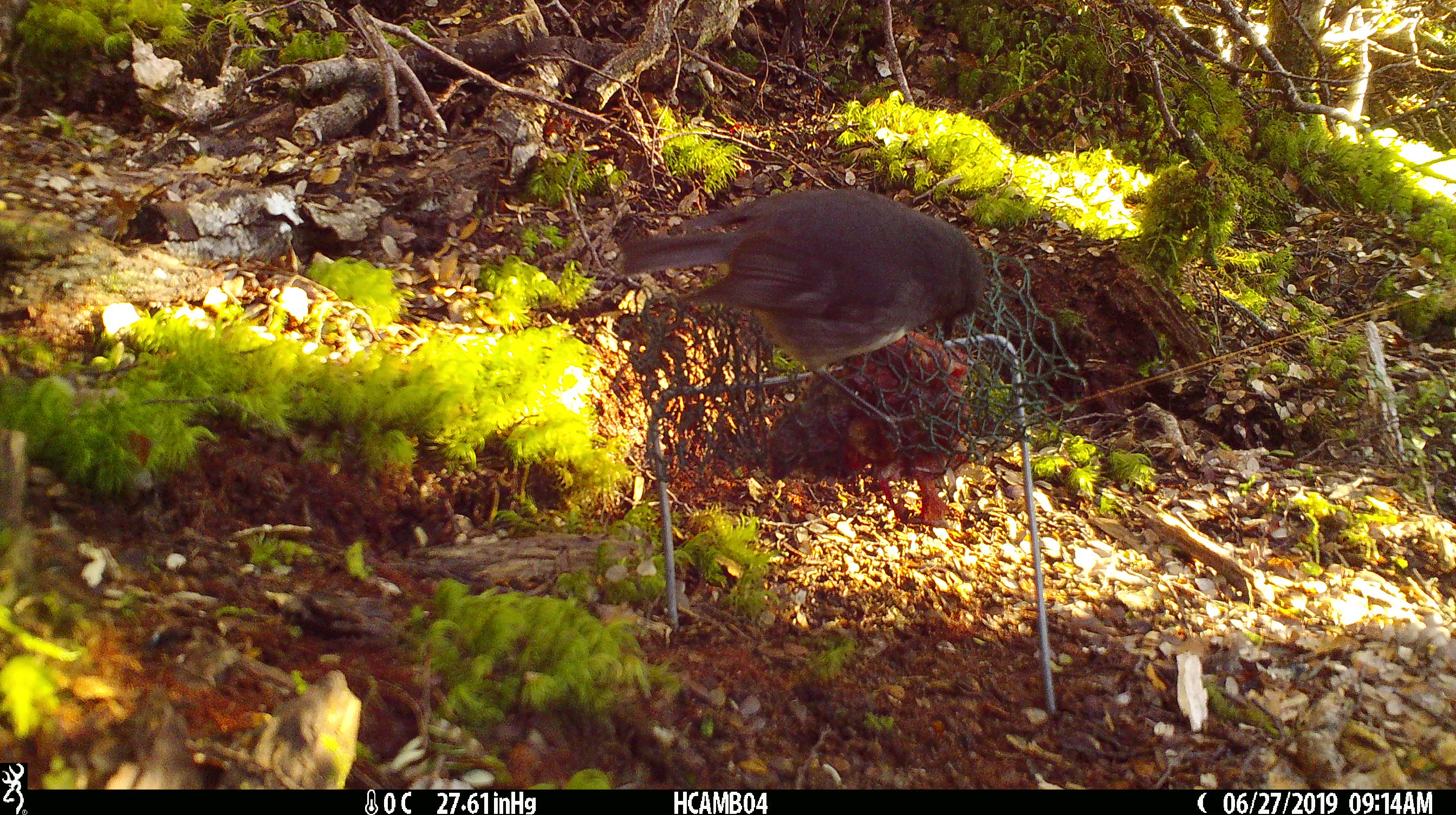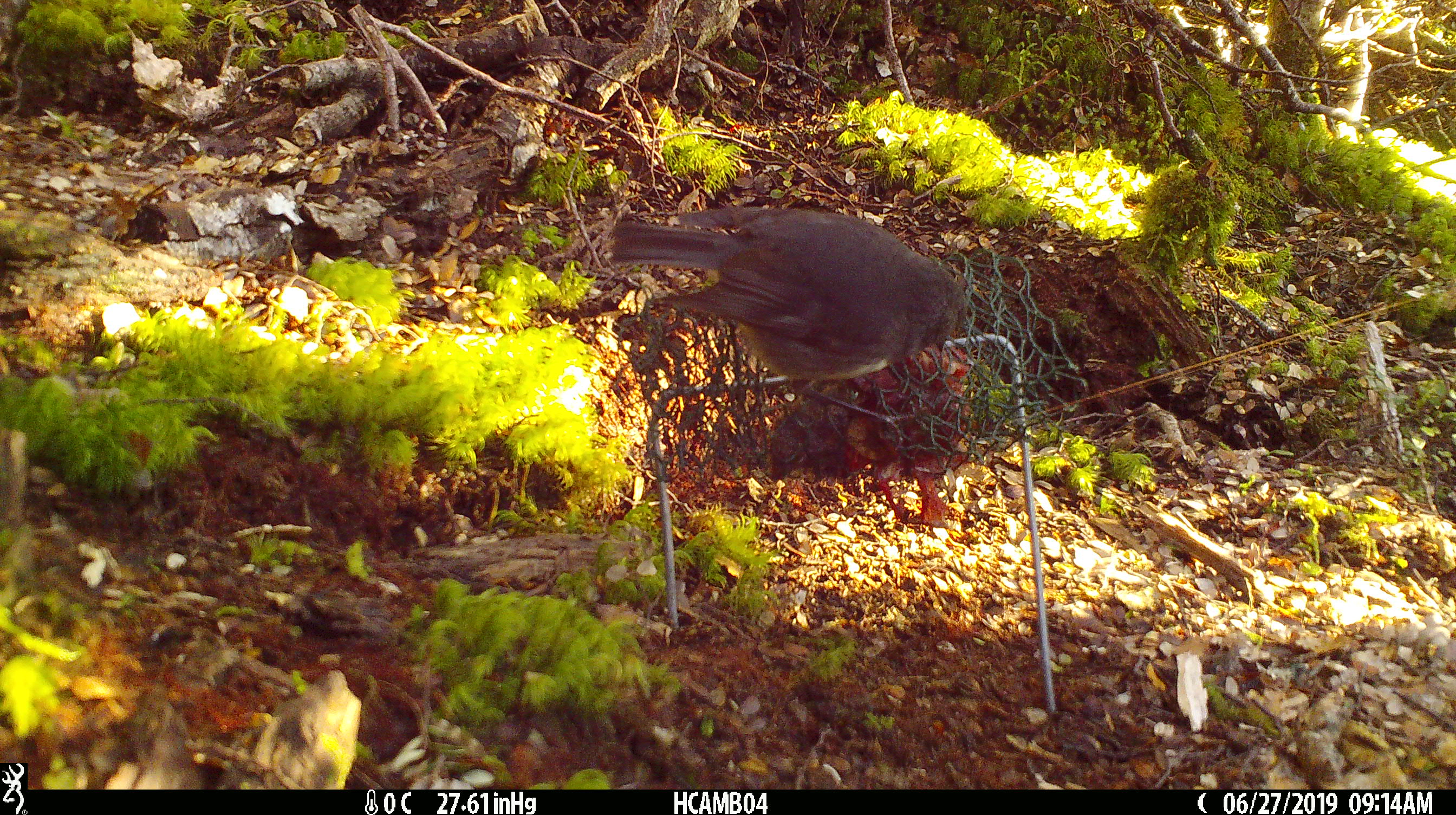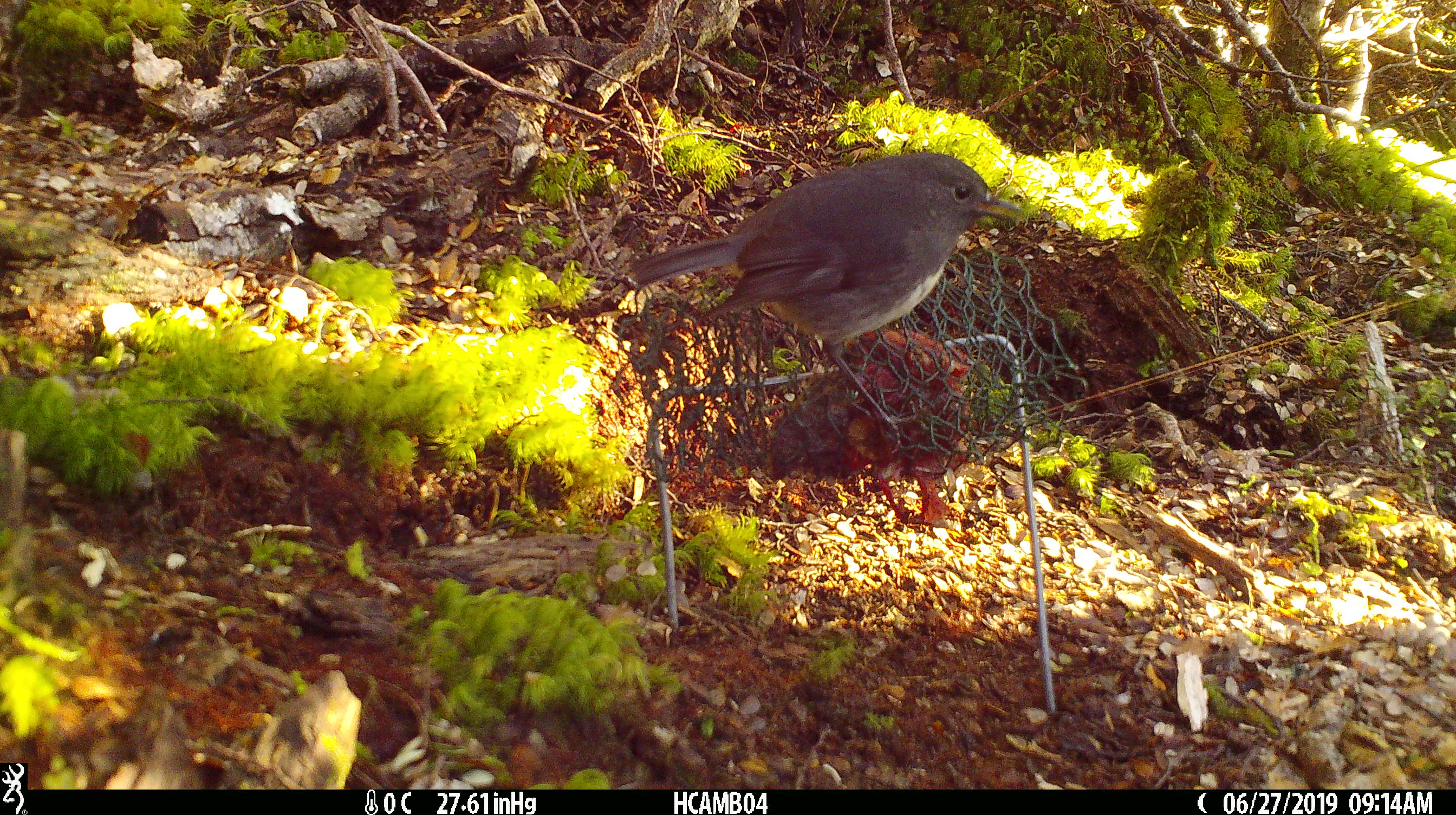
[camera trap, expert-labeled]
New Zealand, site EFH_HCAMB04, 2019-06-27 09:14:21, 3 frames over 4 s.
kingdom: Animalia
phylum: Chordata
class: Aves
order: Passeriformes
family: Petroicidae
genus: Petroica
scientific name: Petroica australis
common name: new zealand robin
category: robin